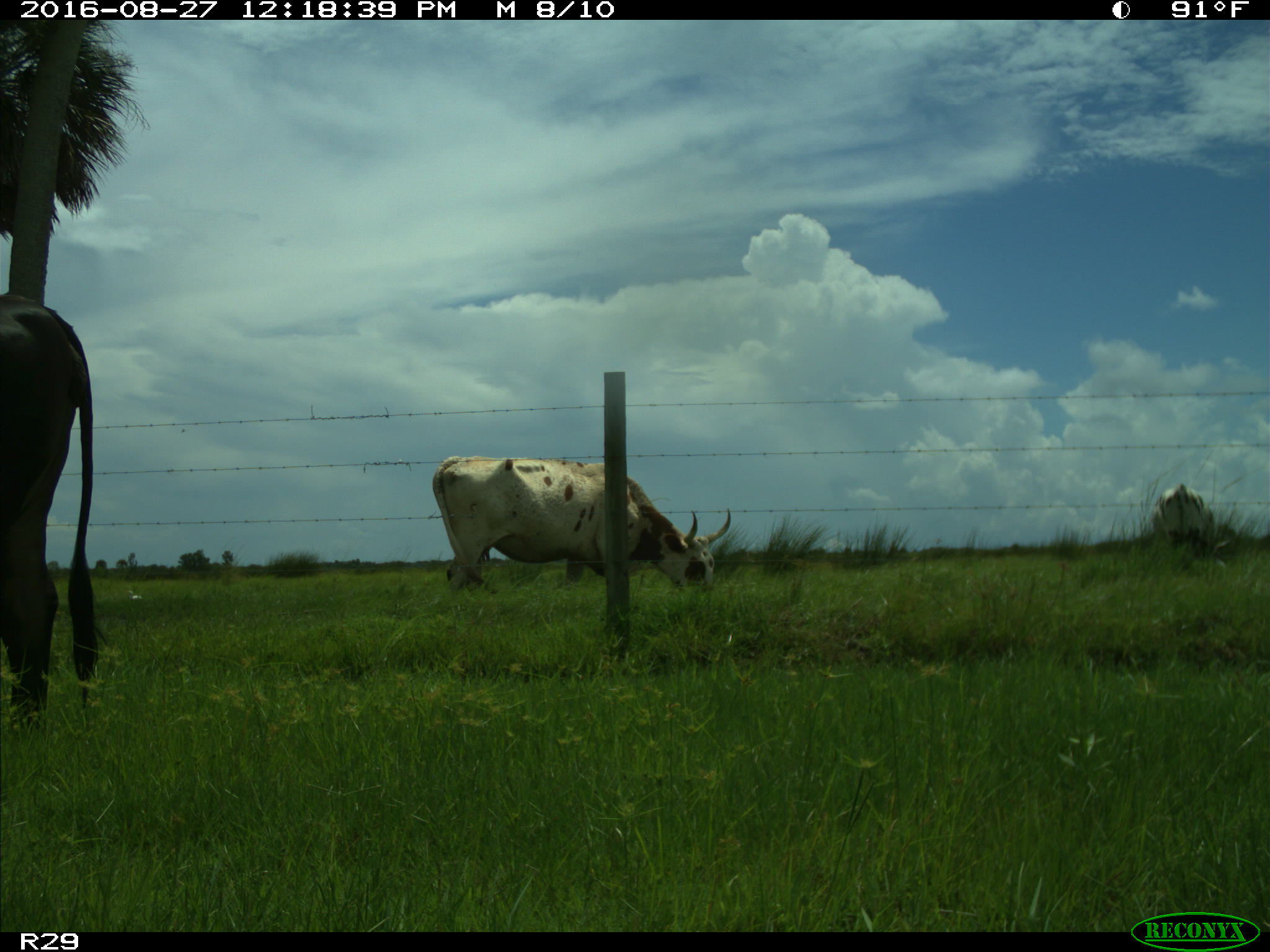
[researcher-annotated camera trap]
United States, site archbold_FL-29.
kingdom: Animalia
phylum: Chordata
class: Mammalia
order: Artiodactyla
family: Bovidae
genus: Bos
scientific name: Bos taurus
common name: domestic cow